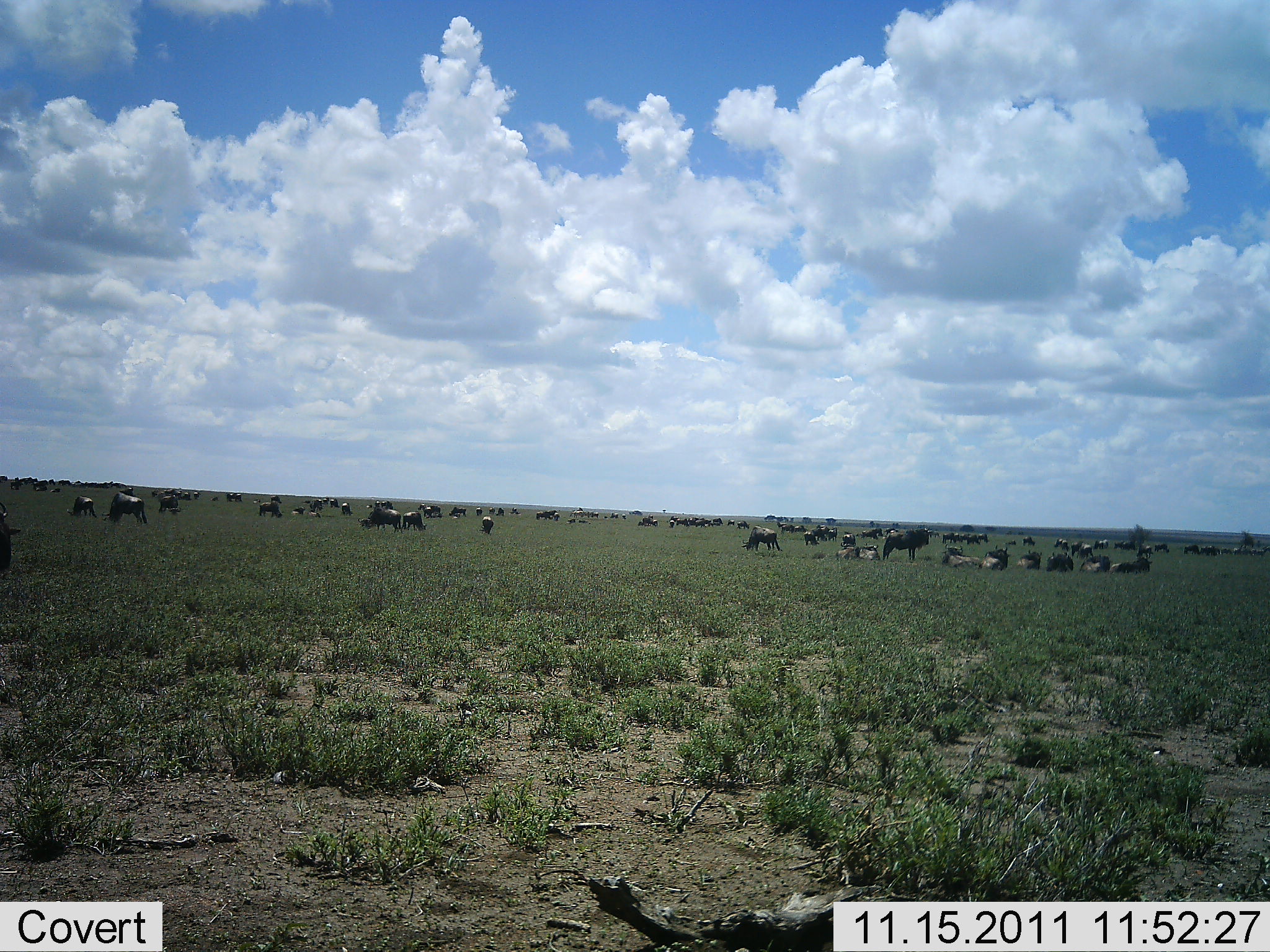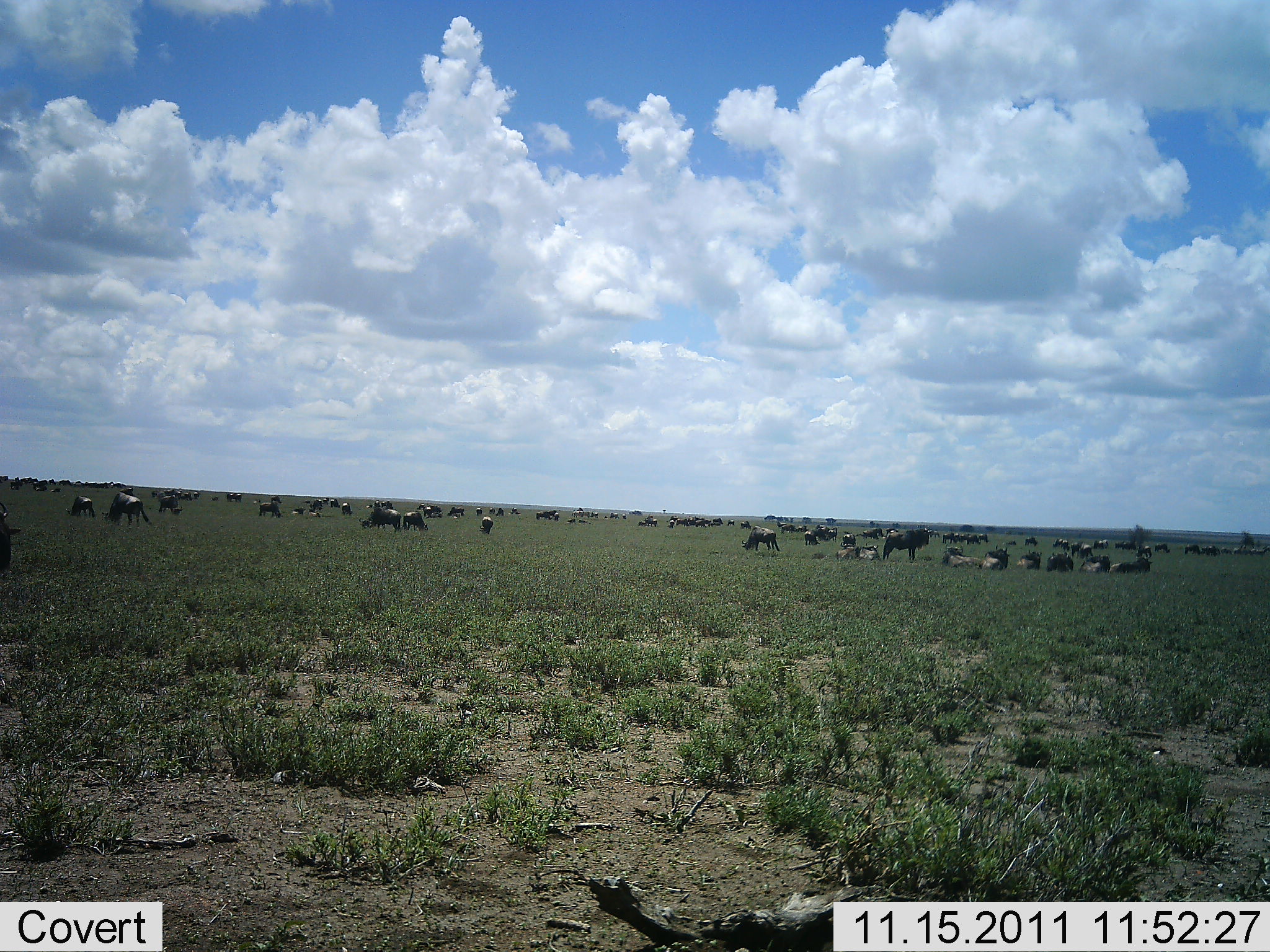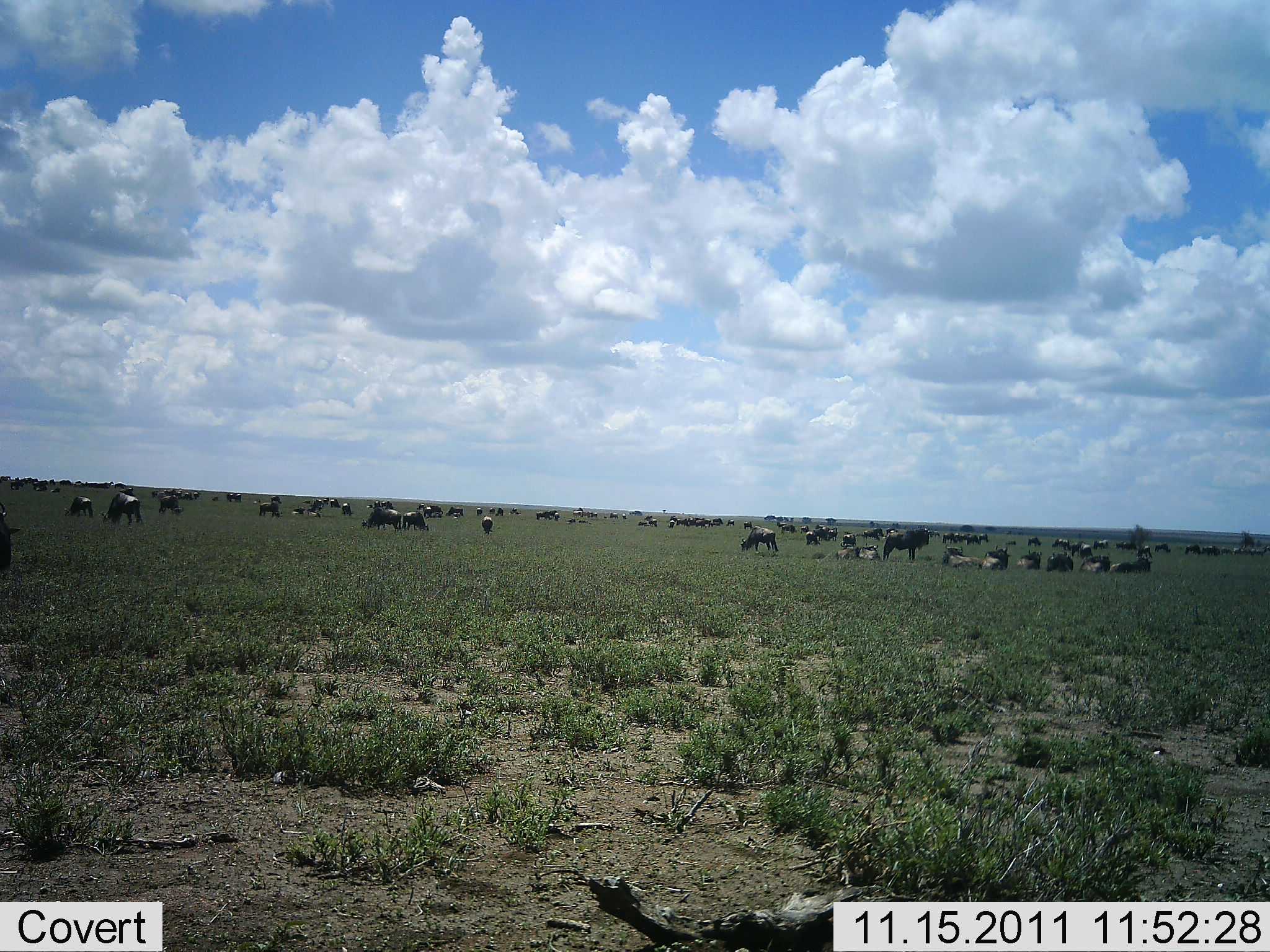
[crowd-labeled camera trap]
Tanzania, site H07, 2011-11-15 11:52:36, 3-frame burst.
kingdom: Animalia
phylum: Chordata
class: Mammalia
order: Artiodactyla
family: Bovidae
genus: Connochaetes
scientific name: Connochaetes taurinus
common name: blue wildebeest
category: wildebeest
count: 51+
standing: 73%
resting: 93%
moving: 20%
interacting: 13%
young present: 0%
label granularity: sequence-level